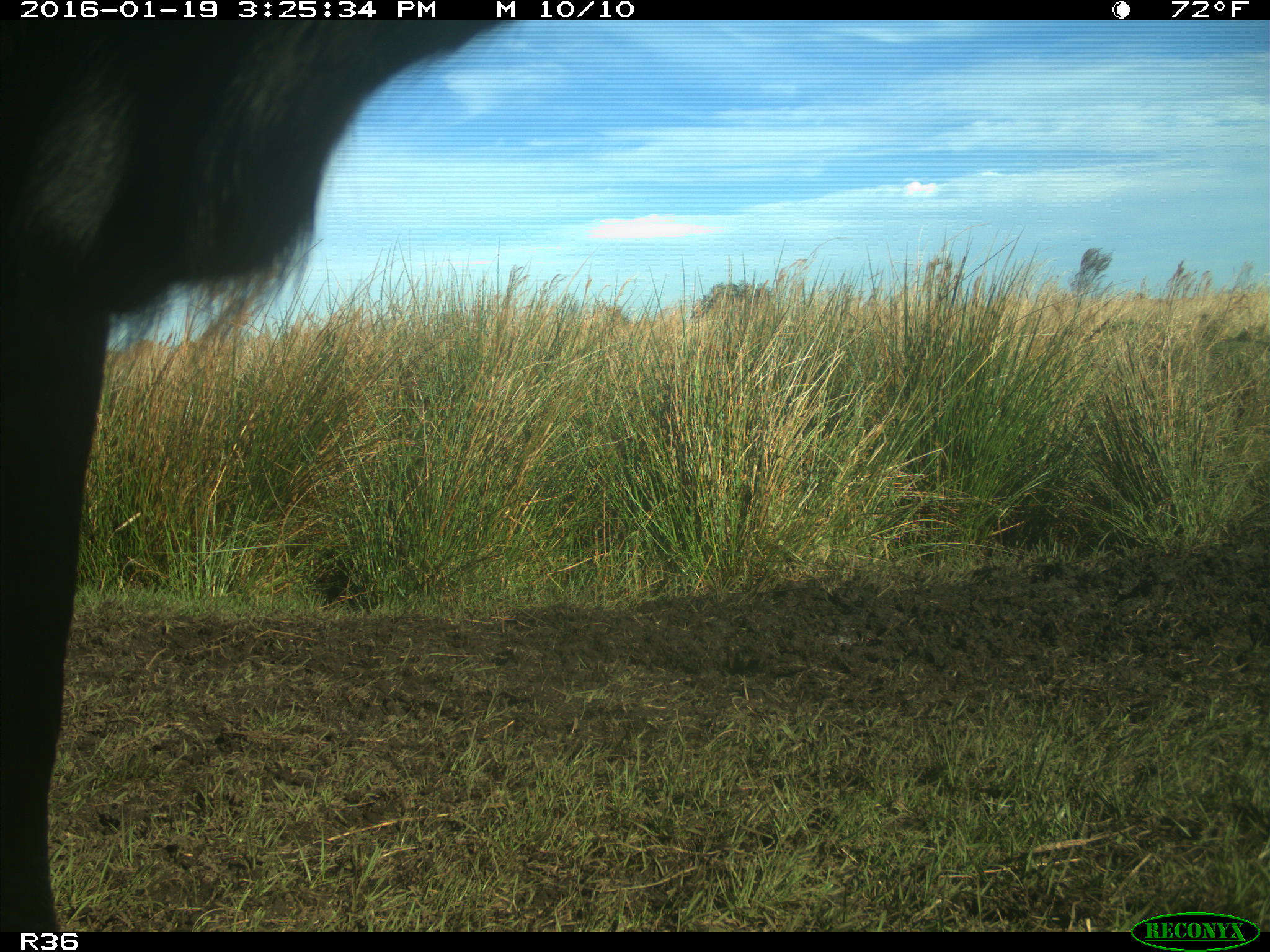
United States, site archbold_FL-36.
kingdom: Animalia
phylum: Chordata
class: Mammalia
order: Artiodactyla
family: Bovidae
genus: Bos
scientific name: Bos taurus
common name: domestic cow